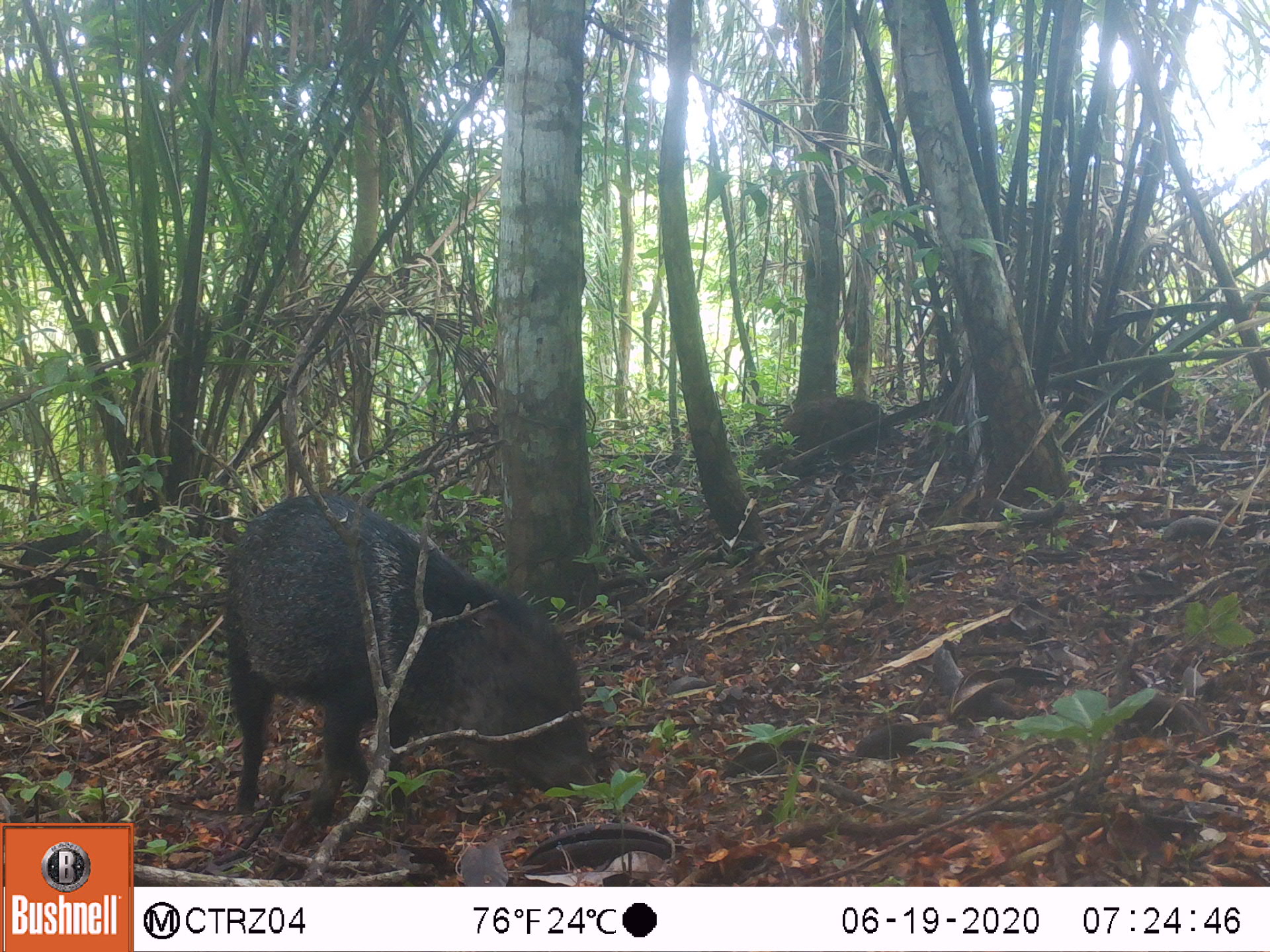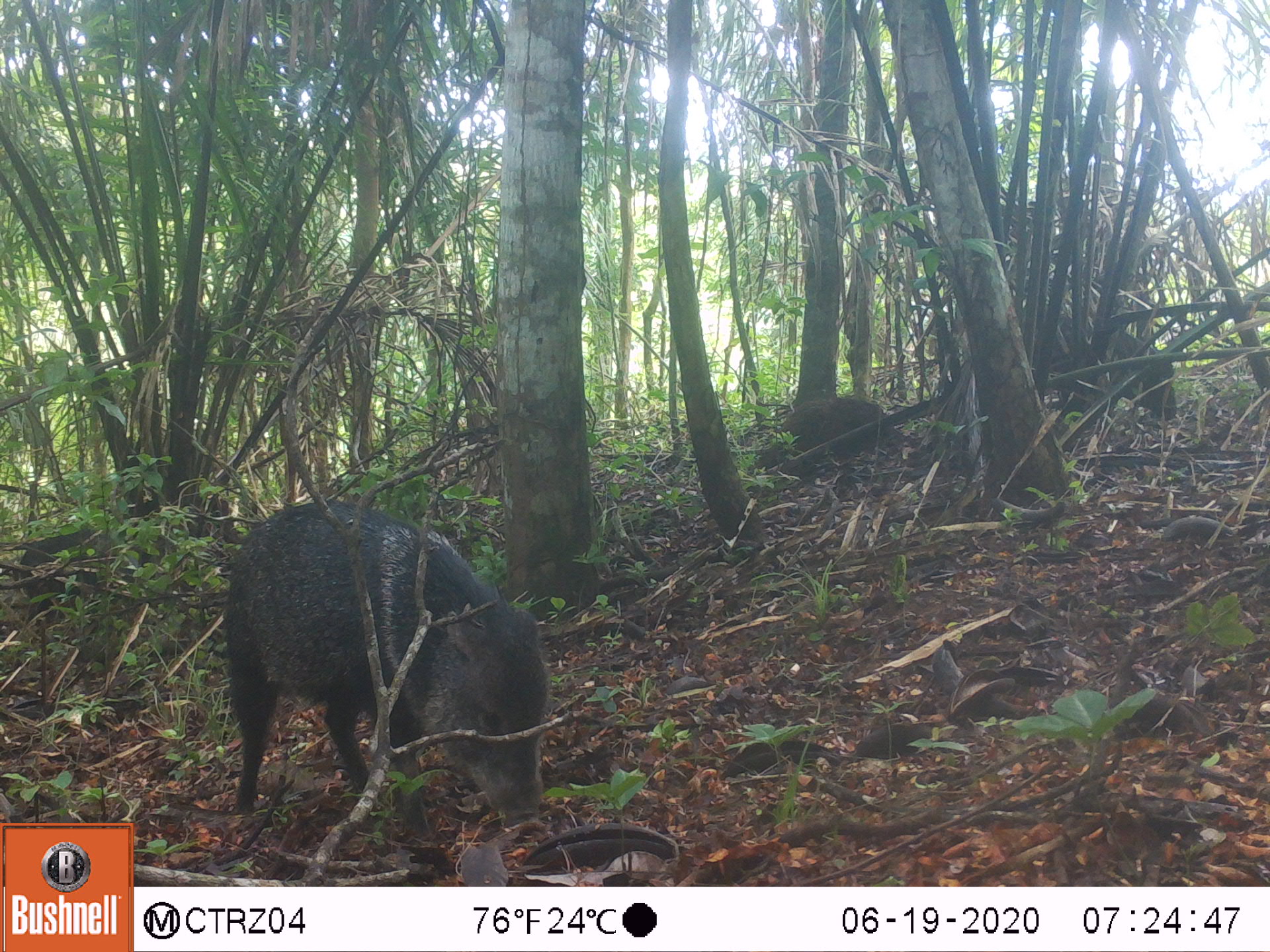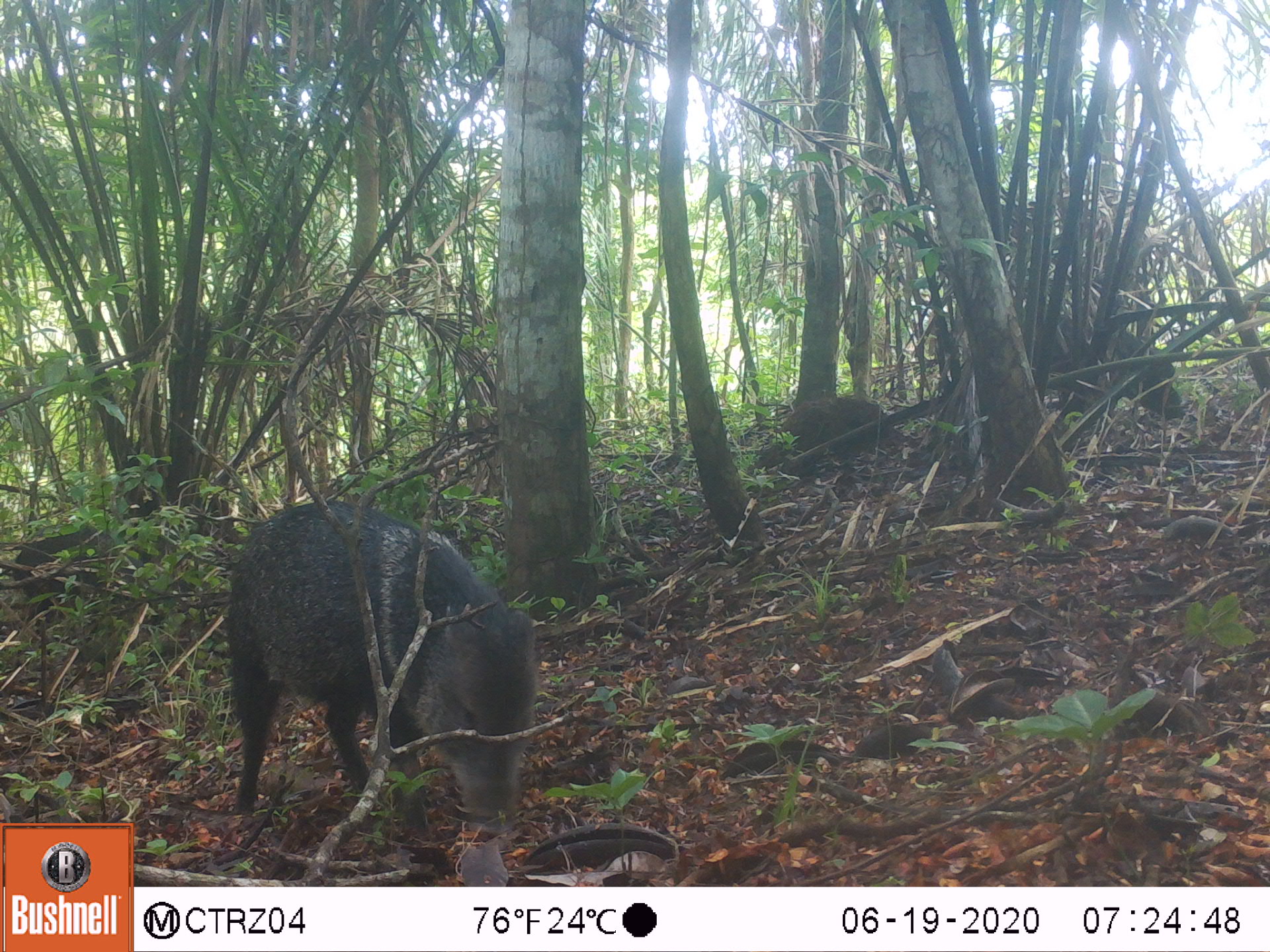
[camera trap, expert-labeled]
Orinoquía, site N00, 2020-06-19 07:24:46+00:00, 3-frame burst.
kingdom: Animalia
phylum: Chordata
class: Mammalia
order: Artiodactyla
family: Tayassuidae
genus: Pecari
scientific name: Pecari tajacu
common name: collared peccary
Collared peccary (Pecari tajacu).